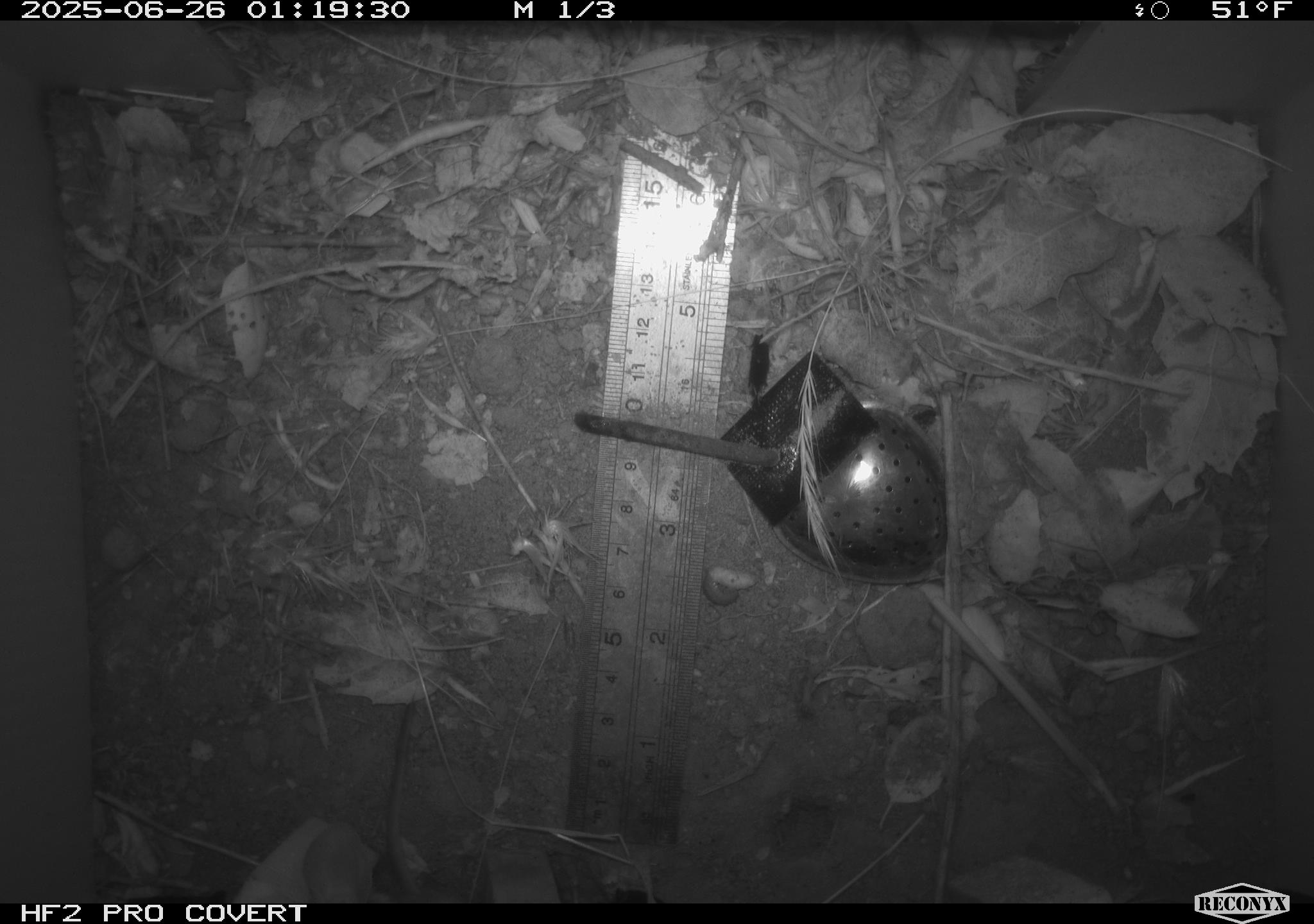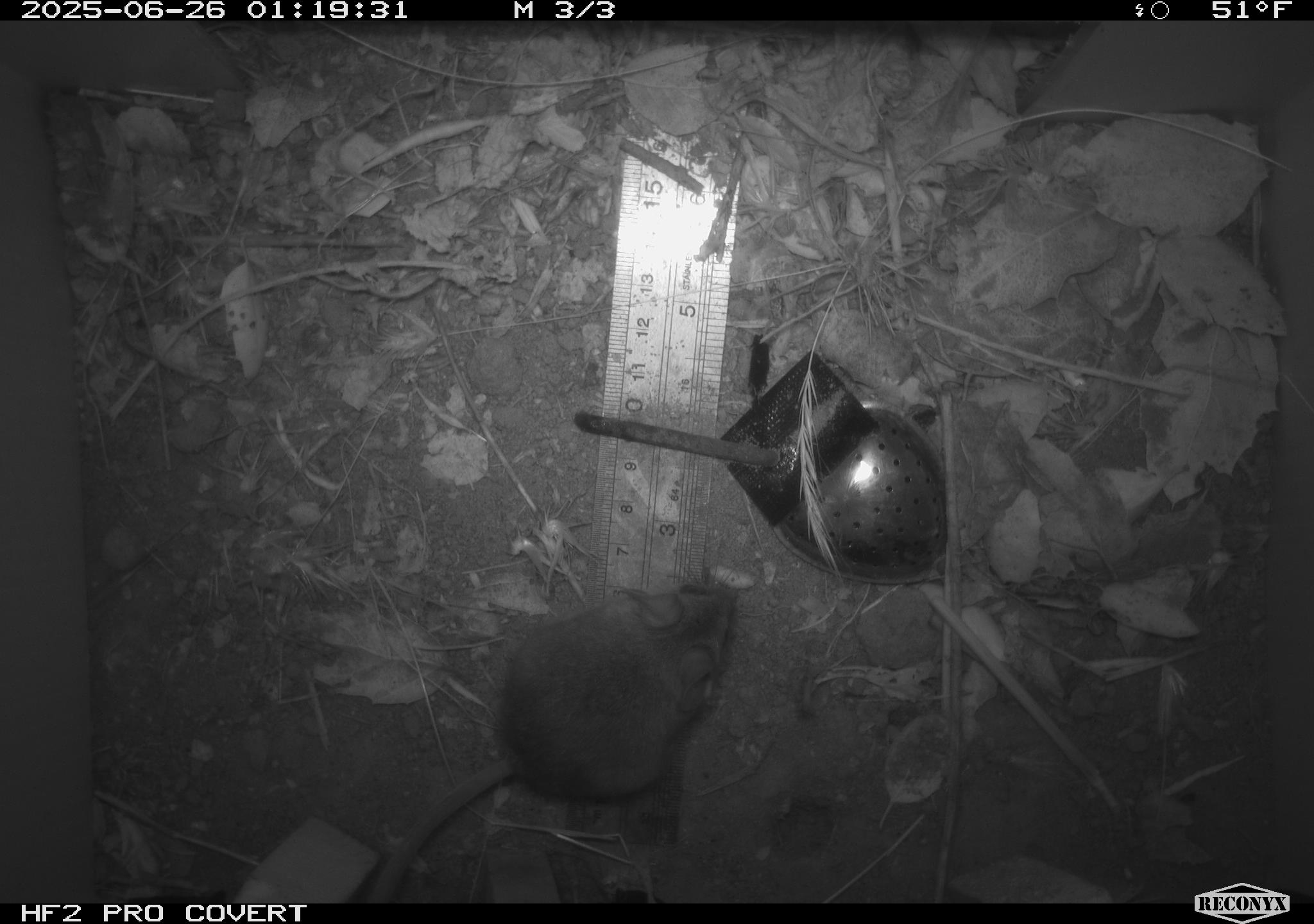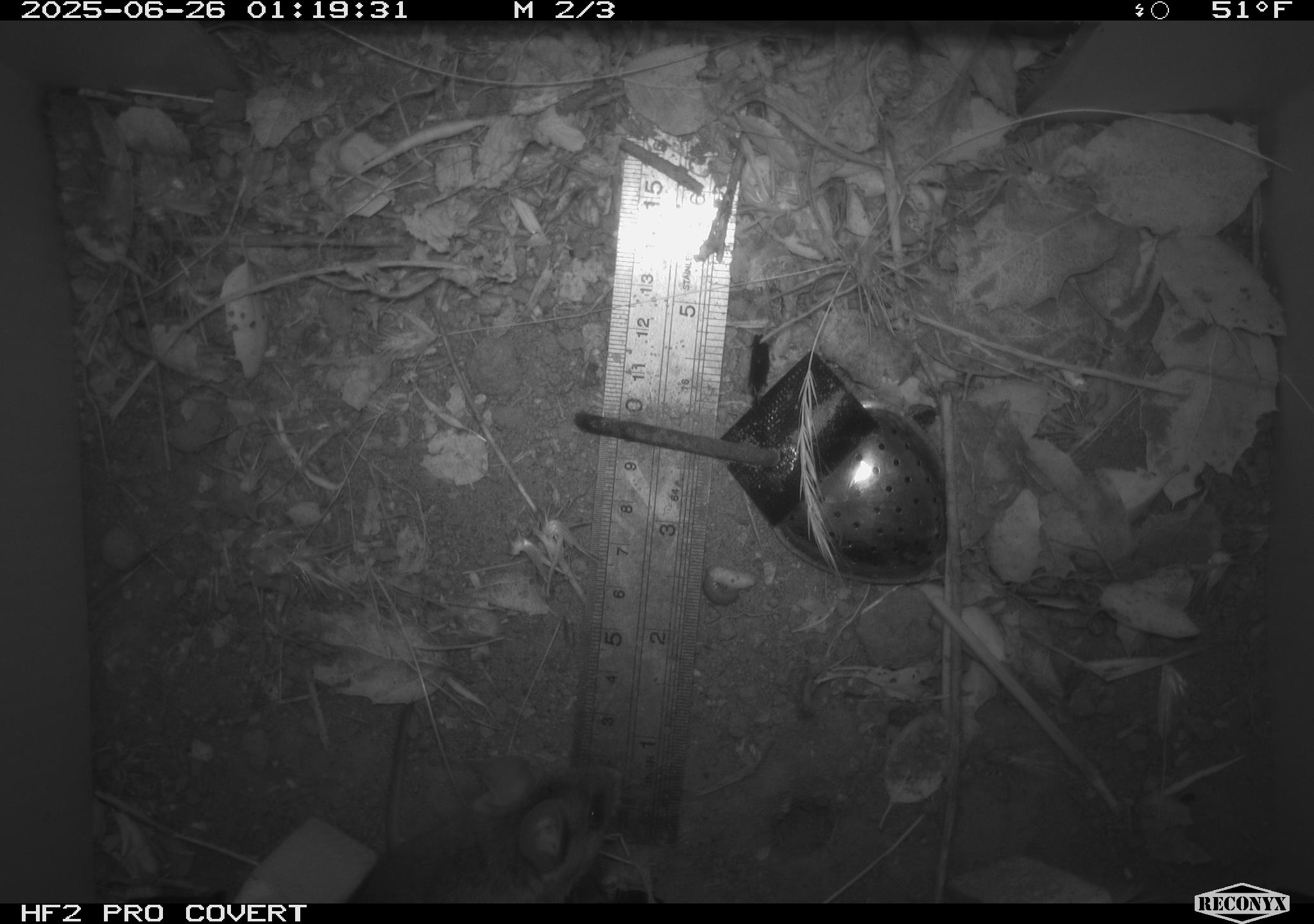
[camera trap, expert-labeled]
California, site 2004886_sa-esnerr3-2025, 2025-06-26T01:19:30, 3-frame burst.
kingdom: Animalia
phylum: Chordata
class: Mammalia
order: Rodentia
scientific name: Rodentia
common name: rodent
Rodent (Rodentia).